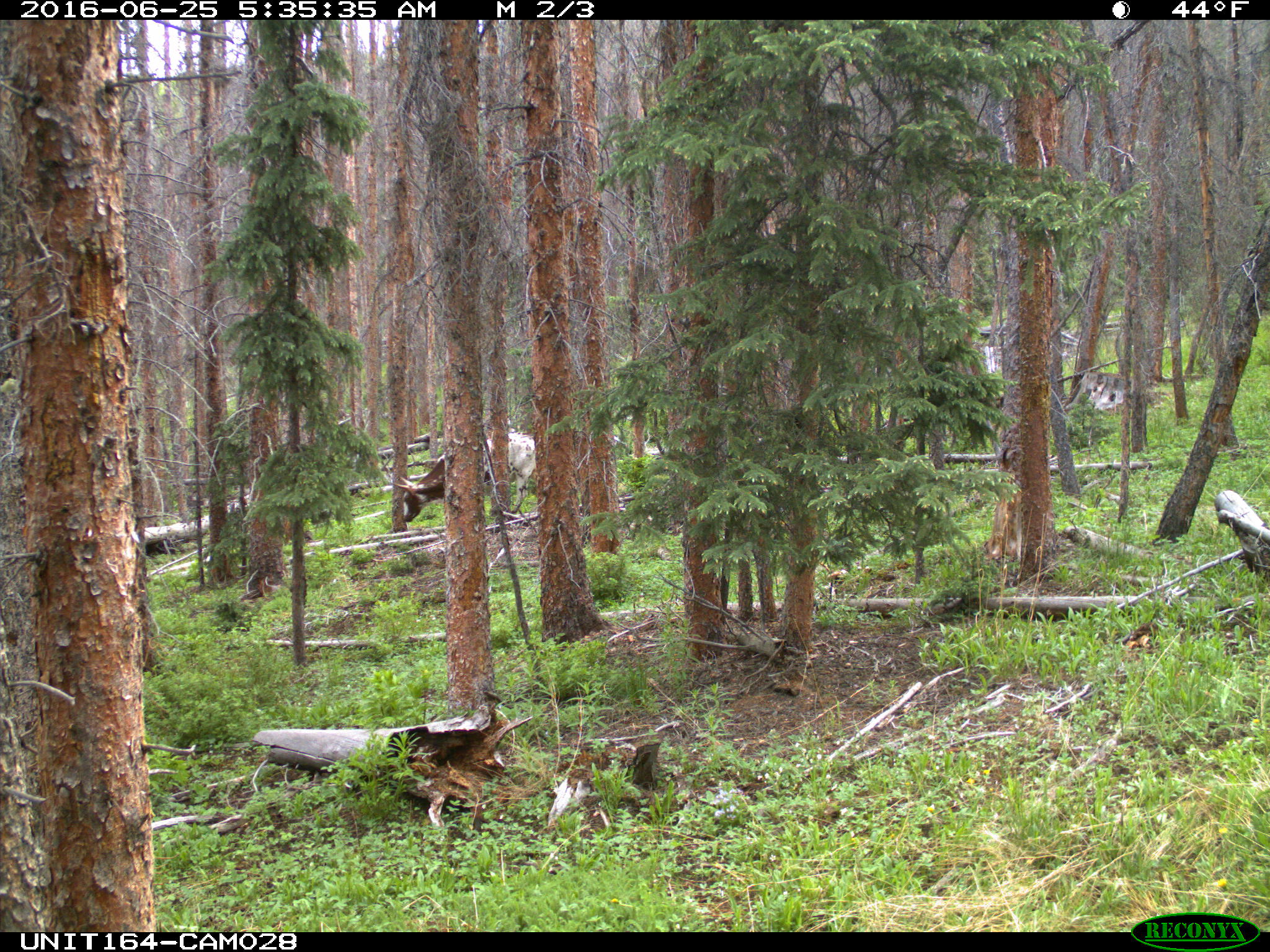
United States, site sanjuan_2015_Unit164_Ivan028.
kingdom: Animalia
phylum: Chordata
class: Mammalia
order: Artiodactyla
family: Bovidae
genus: Bos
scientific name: Bos taurus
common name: domestic cow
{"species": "Bos taurus (domestic cow)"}